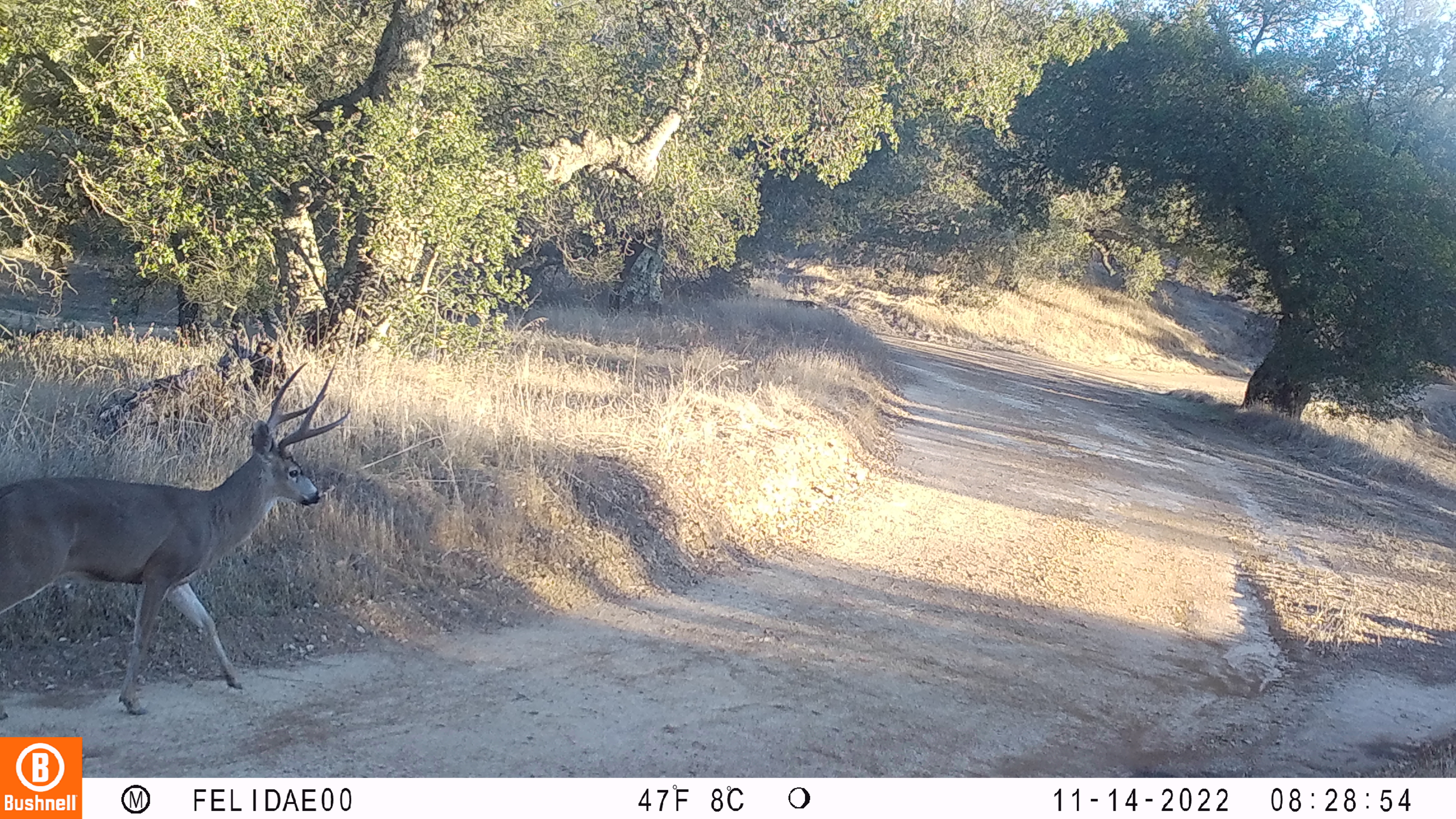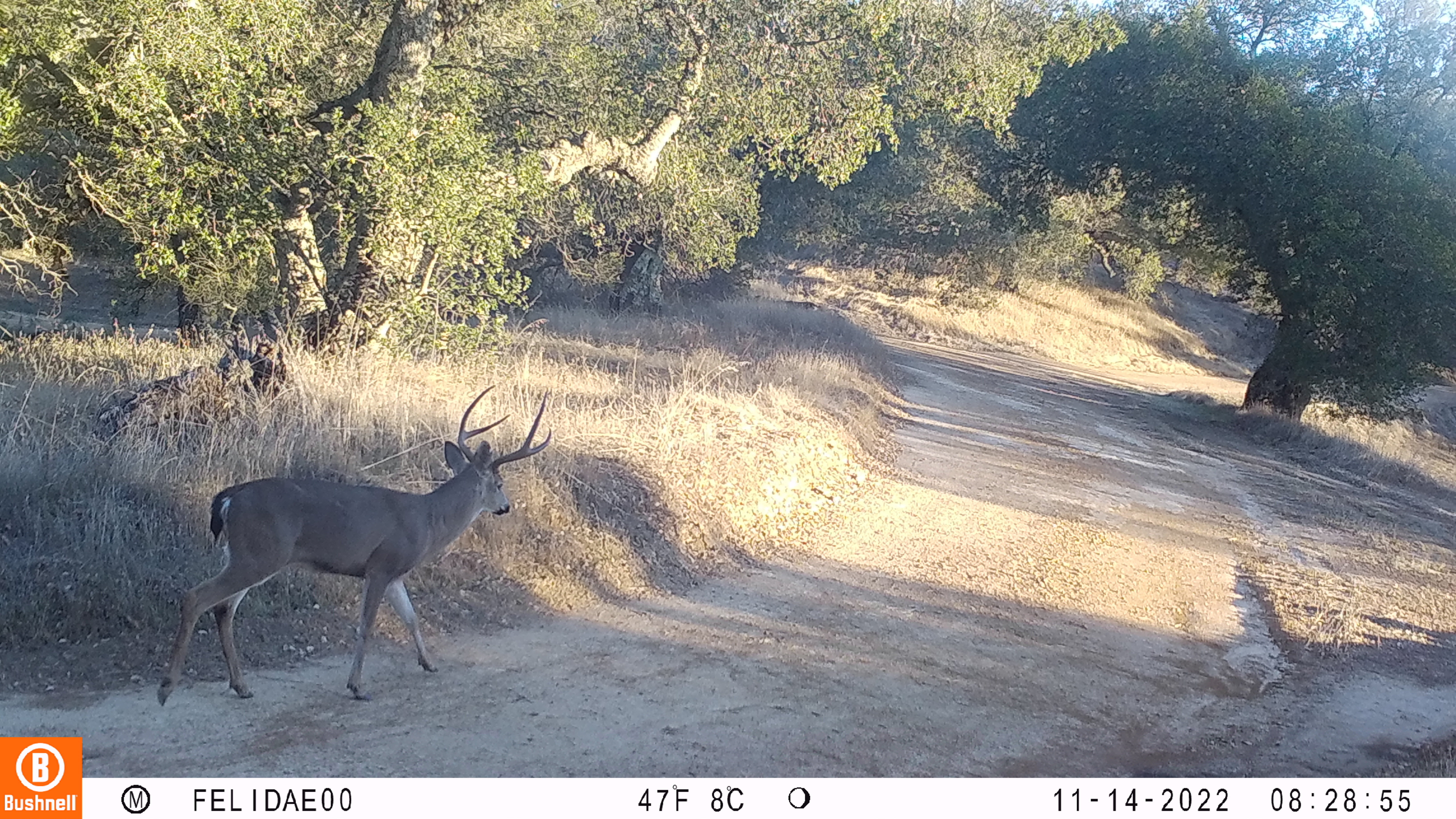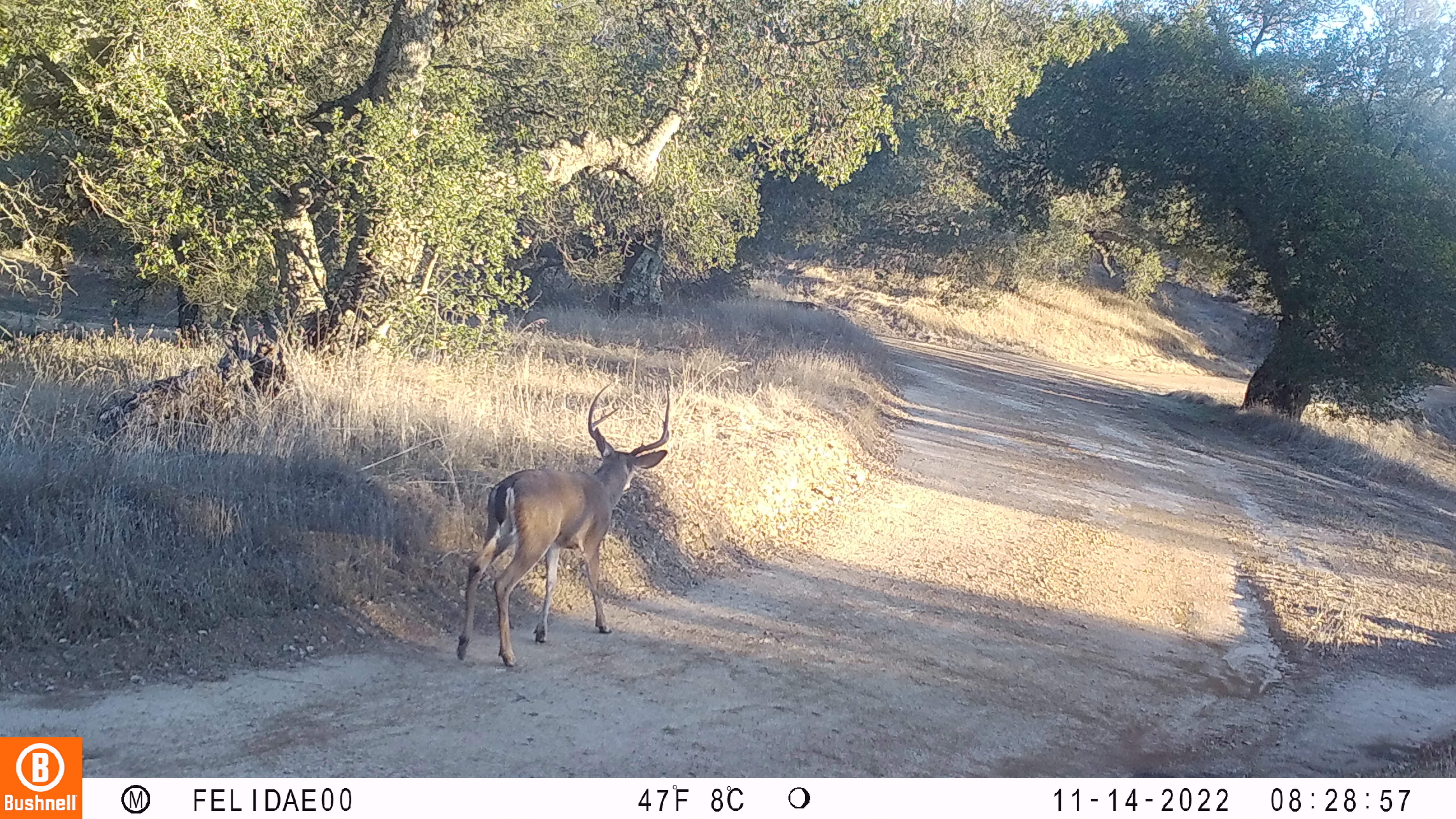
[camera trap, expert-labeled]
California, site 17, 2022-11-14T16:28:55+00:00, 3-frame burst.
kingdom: Animalia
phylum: Chordata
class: Mammalia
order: Artiodactyla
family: Cervidae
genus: Odocoileus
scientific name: Odocoileus hemionus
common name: mule deer